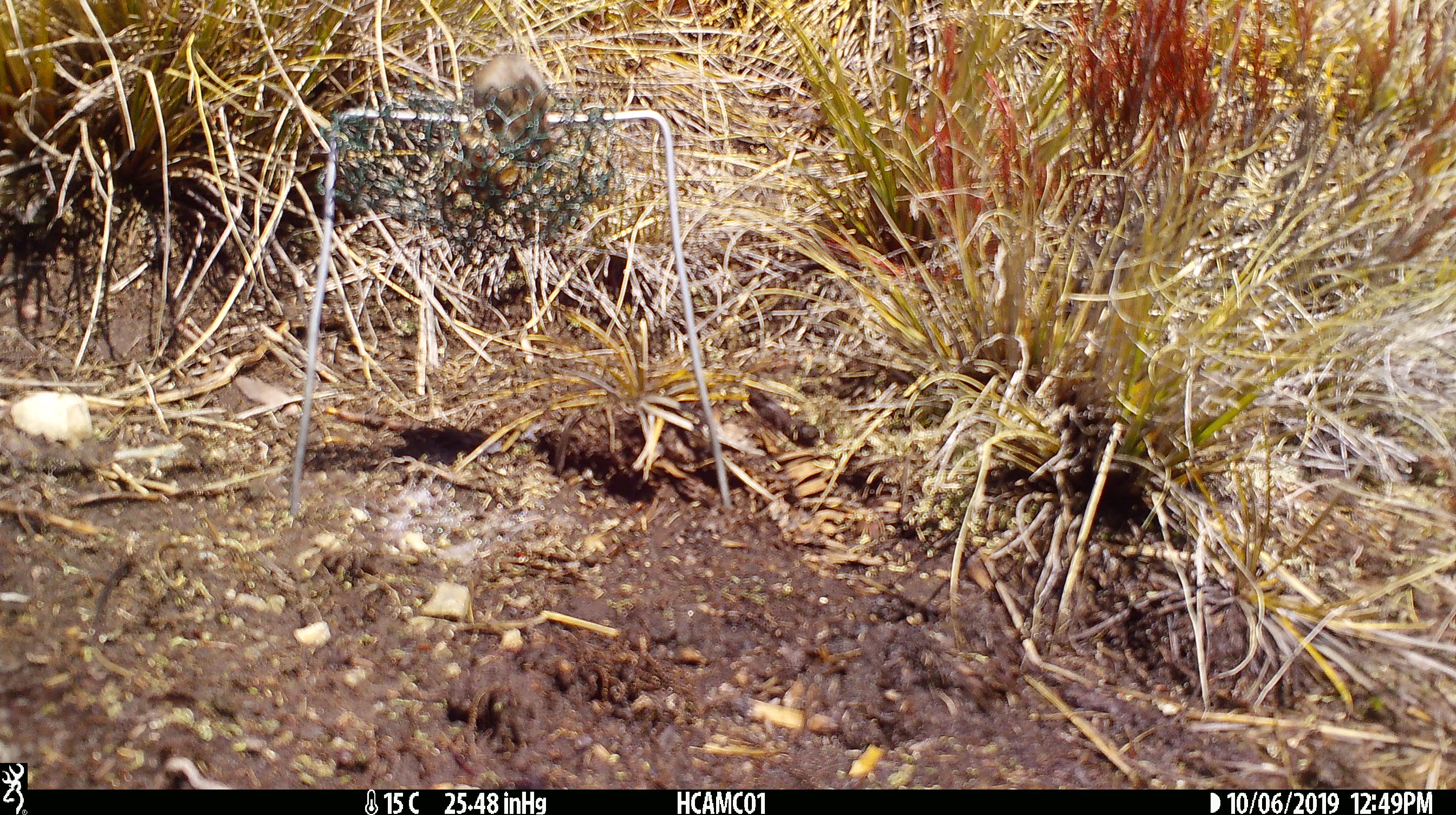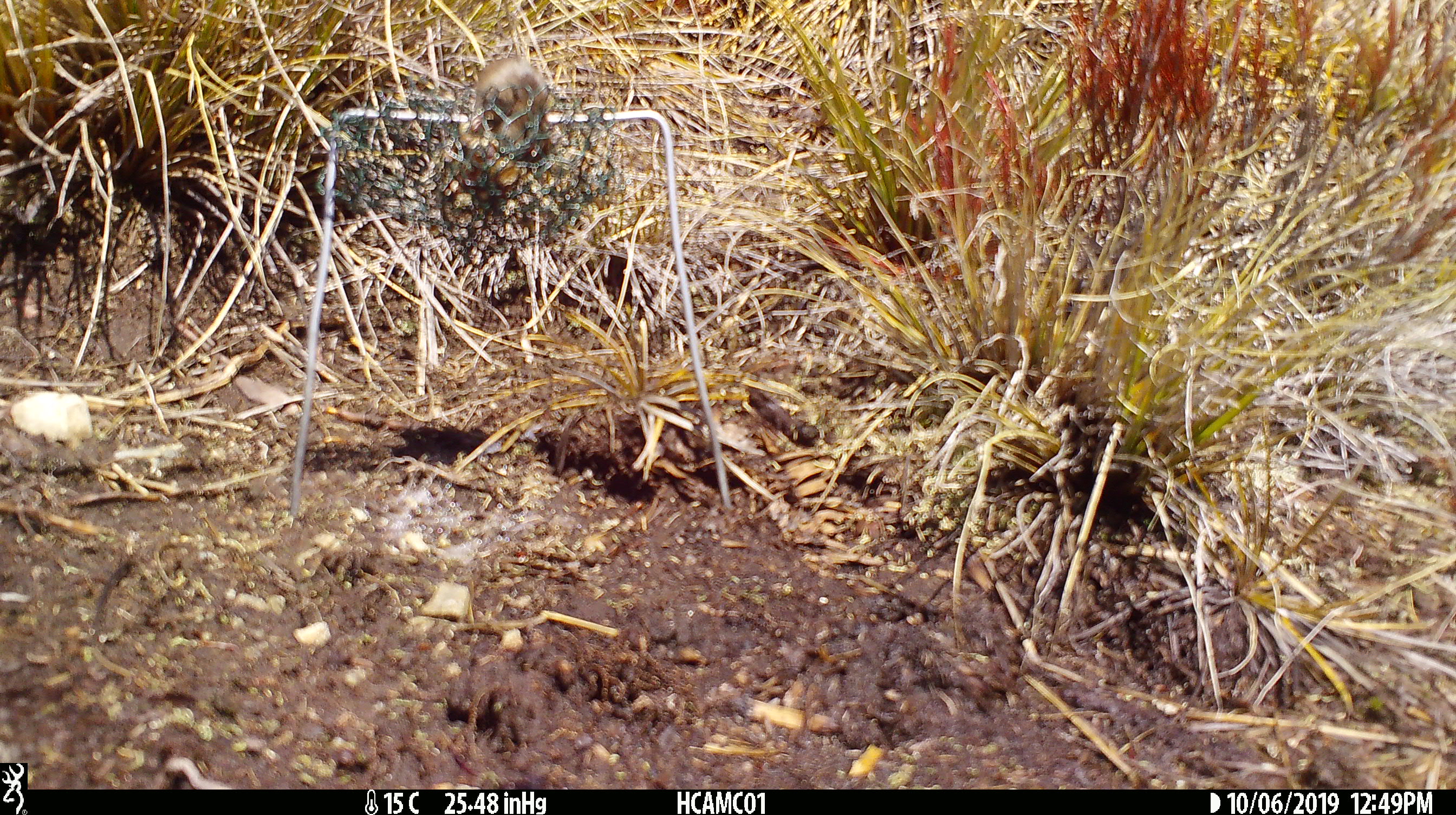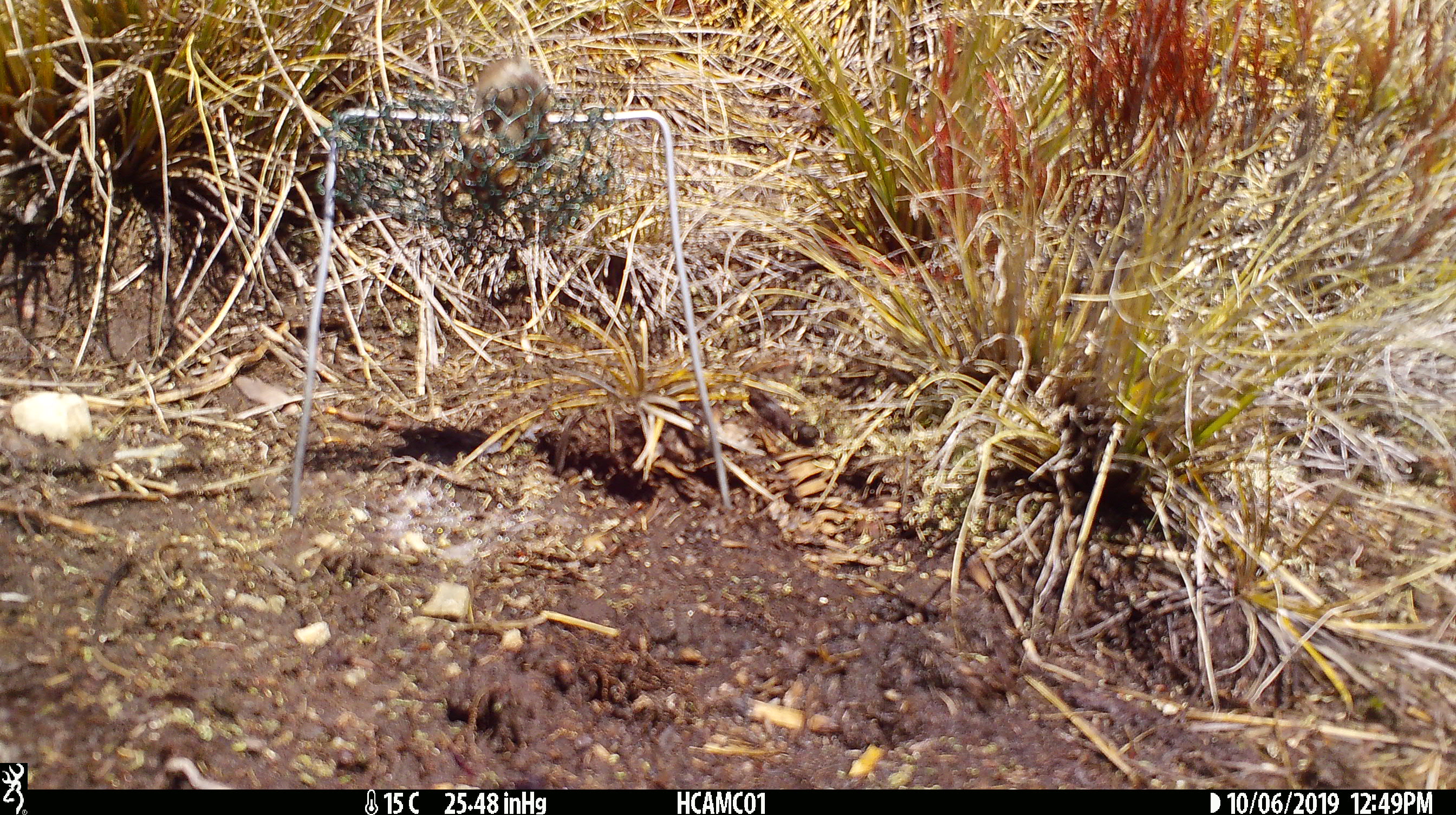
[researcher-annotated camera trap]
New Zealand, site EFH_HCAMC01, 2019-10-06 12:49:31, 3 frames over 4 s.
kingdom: Animalia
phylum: Chordata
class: Mammalia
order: Rodentia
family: Muridae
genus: Mus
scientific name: Mus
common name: mouse